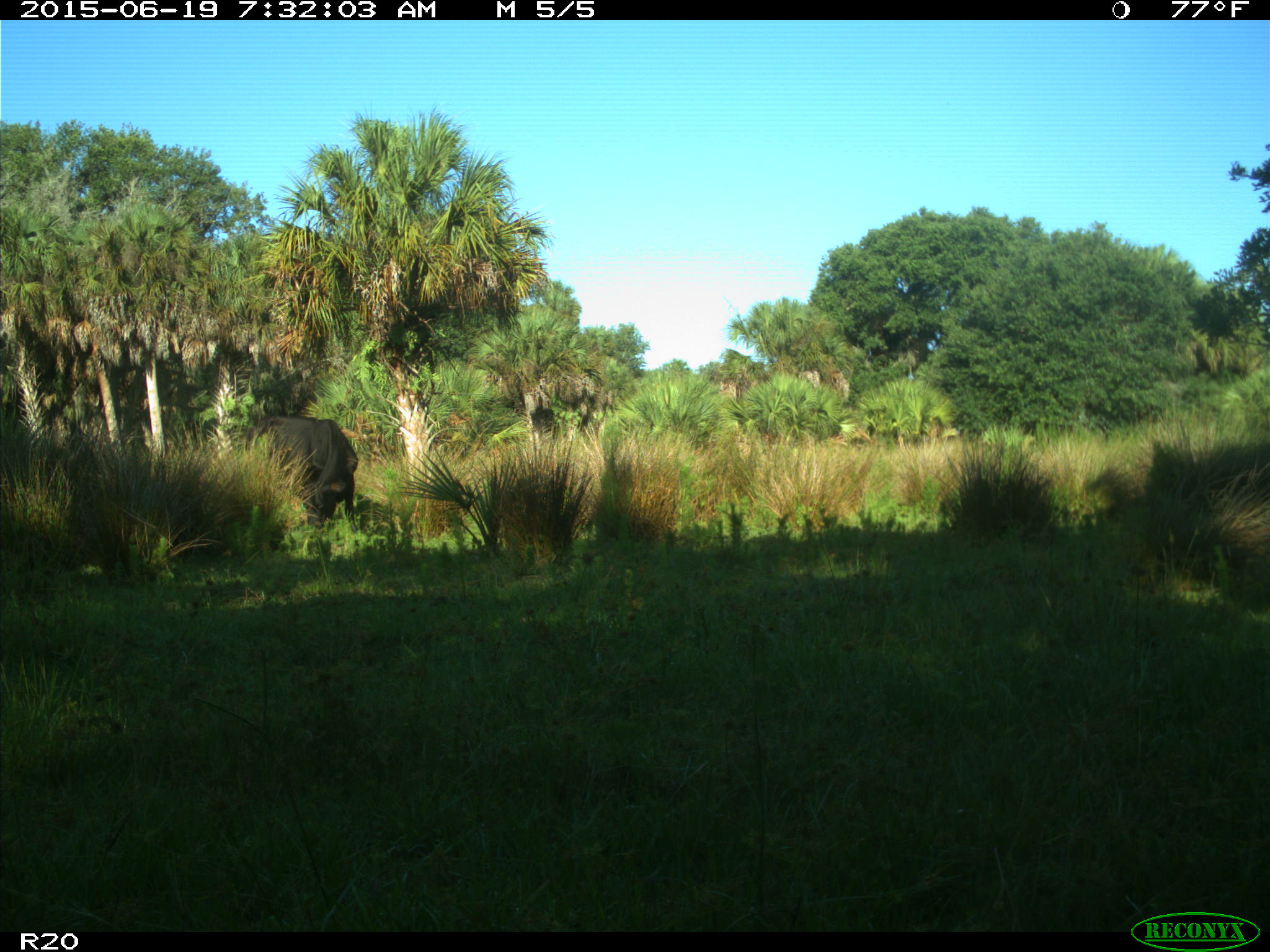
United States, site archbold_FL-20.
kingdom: Animalia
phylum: Chordata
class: Mammalia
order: Artiodactyla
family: Bovidae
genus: Bos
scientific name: Bos taurus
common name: domestic cow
Bos taurus (domestic cow).